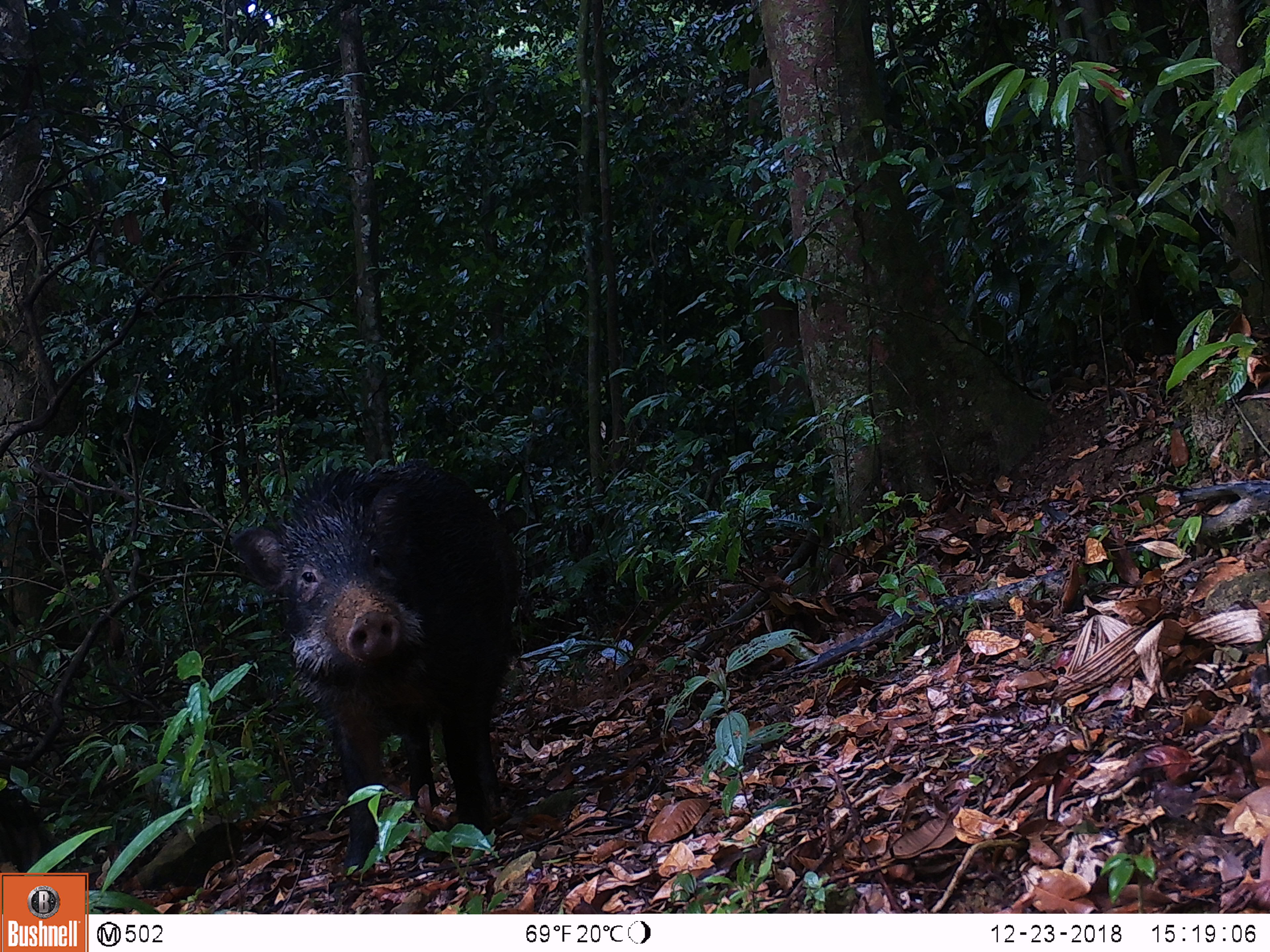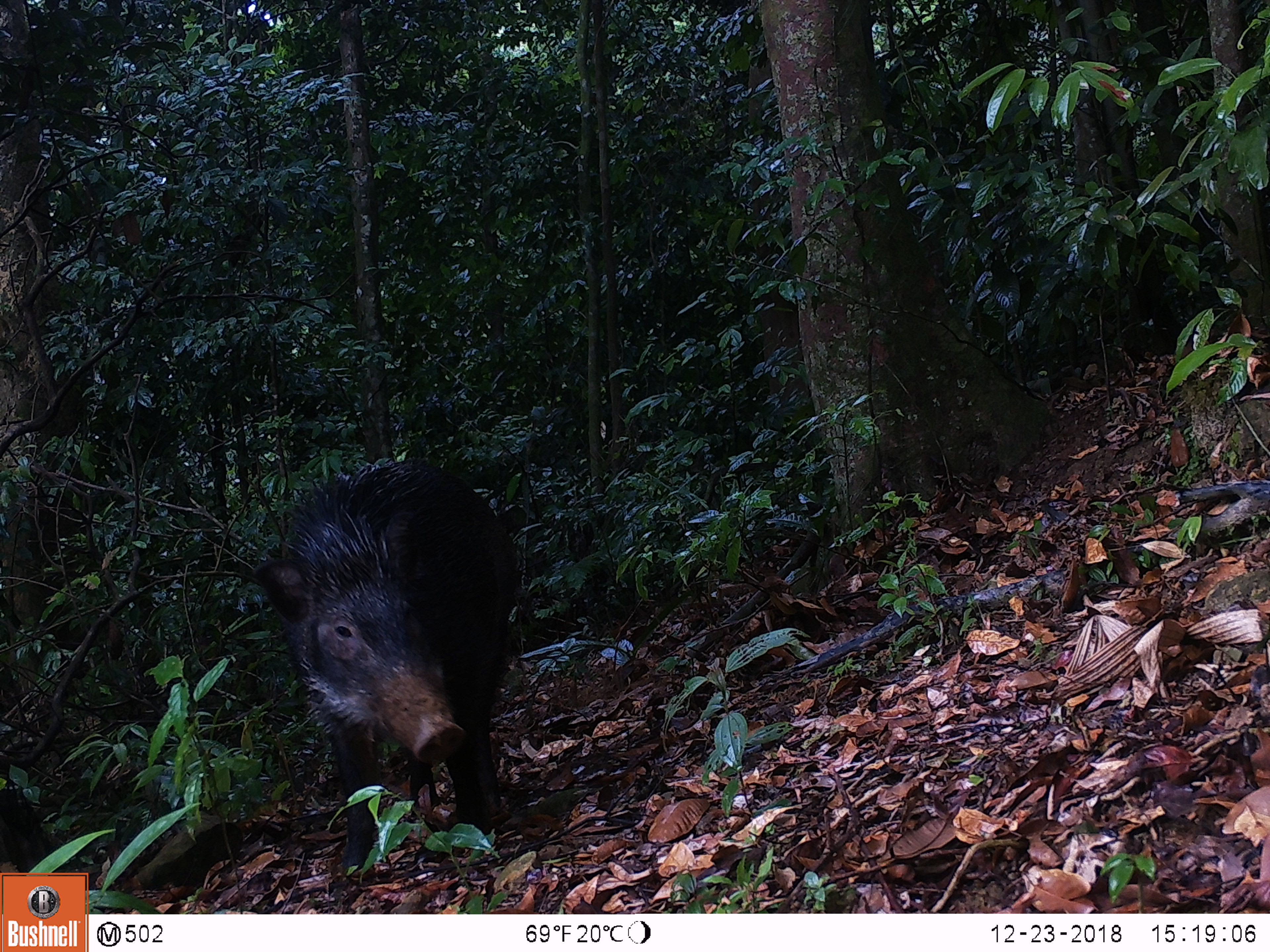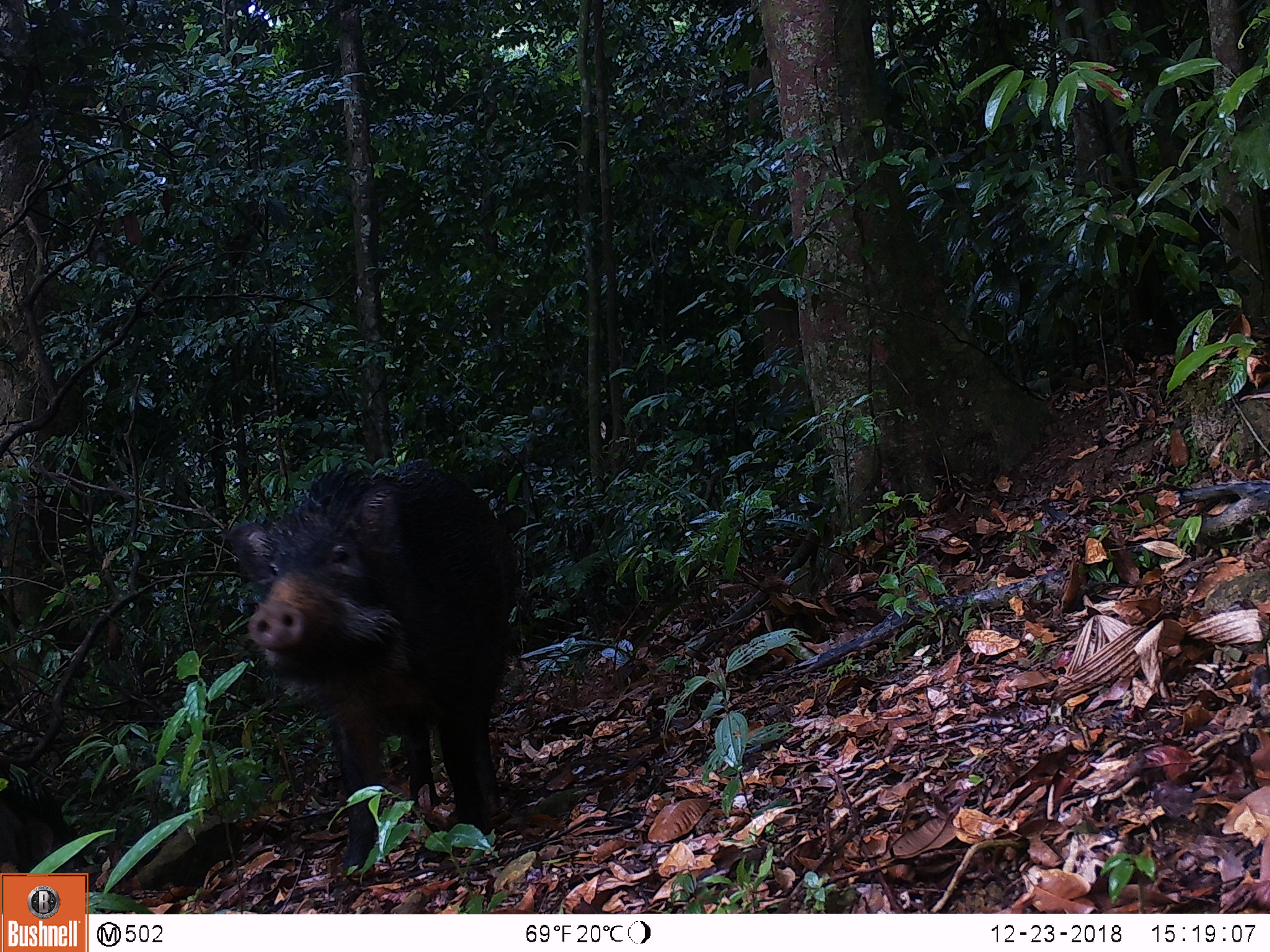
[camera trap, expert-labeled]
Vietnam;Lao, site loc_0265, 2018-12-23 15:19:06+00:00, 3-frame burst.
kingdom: Animalia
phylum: Chordata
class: Mammalia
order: Artiodactyla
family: Suidae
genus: Sus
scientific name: Sus scrofa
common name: eurasian wild pig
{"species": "eurasian wild pig (Sus scrofa)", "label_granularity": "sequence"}